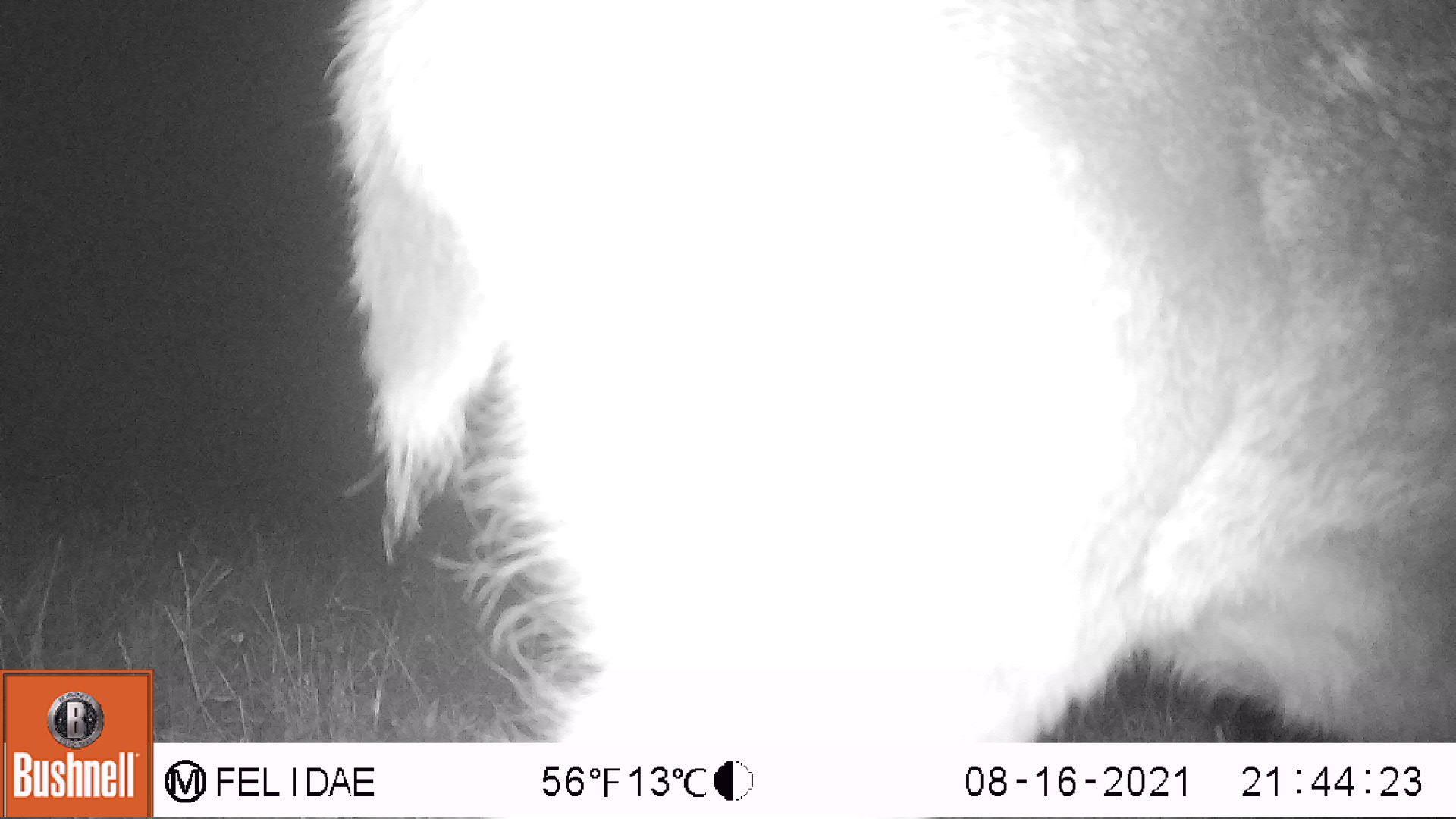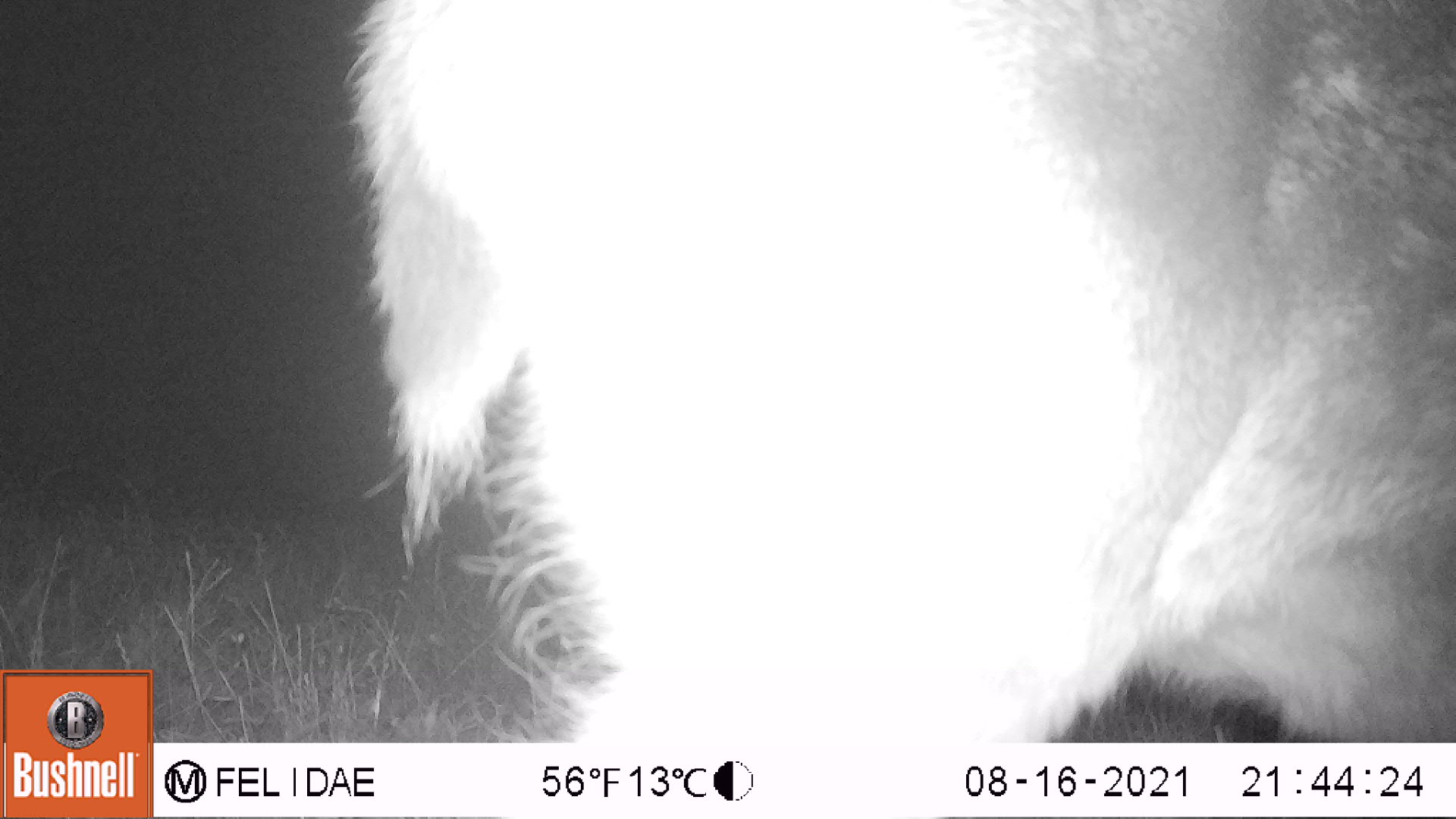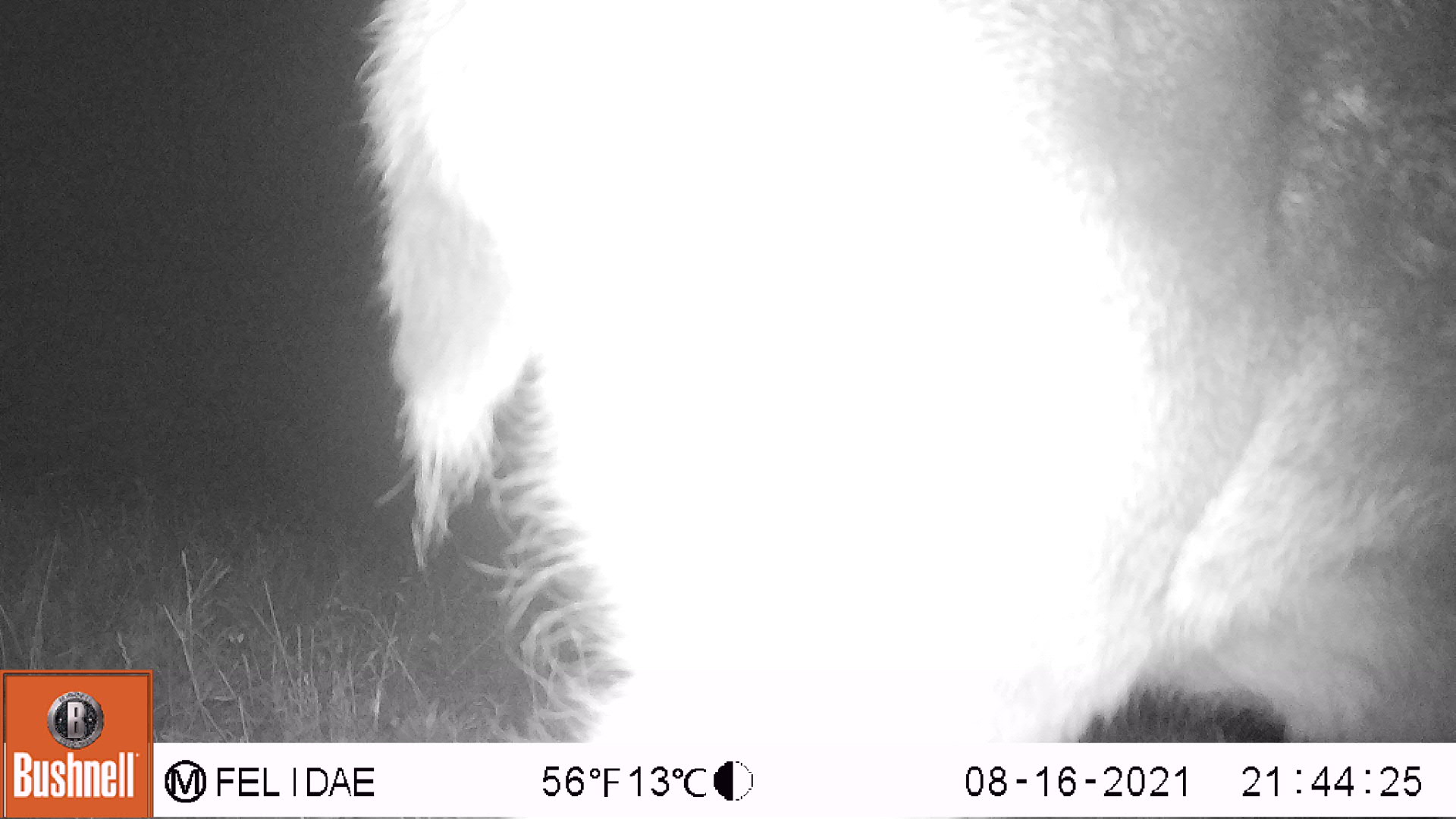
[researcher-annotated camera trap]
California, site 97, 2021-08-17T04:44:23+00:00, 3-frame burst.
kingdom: Animalia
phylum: Chordata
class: Mammalia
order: Artiodactyla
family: Cervidae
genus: Odocoileus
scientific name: Odocoileus hemionus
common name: mule deer